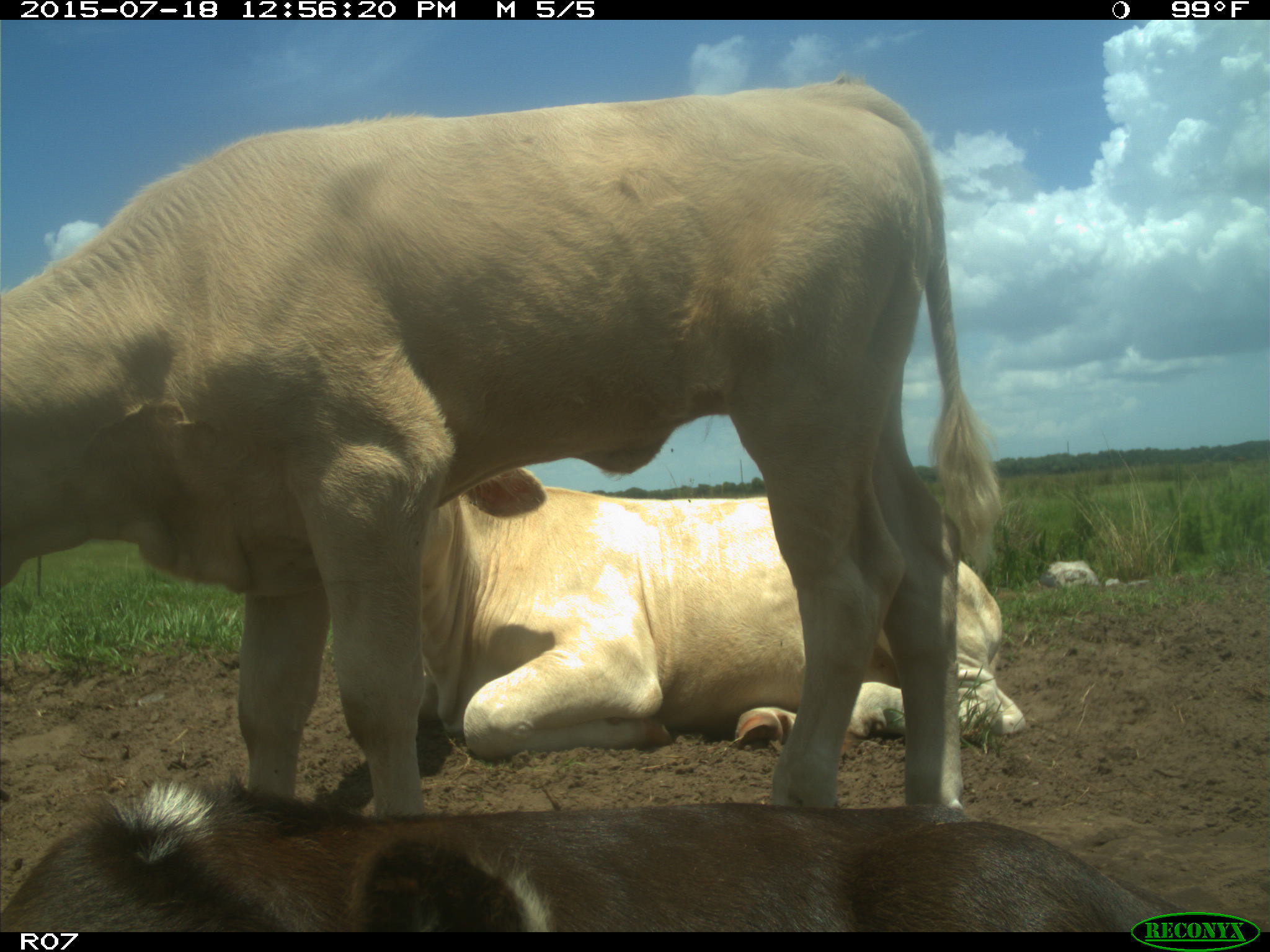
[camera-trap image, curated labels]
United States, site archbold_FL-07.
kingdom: Animalia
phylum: Chordata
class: Mammalia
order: Artiodactyla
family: Bovidae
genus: Bos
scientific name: Bos taurus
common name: domestic cow